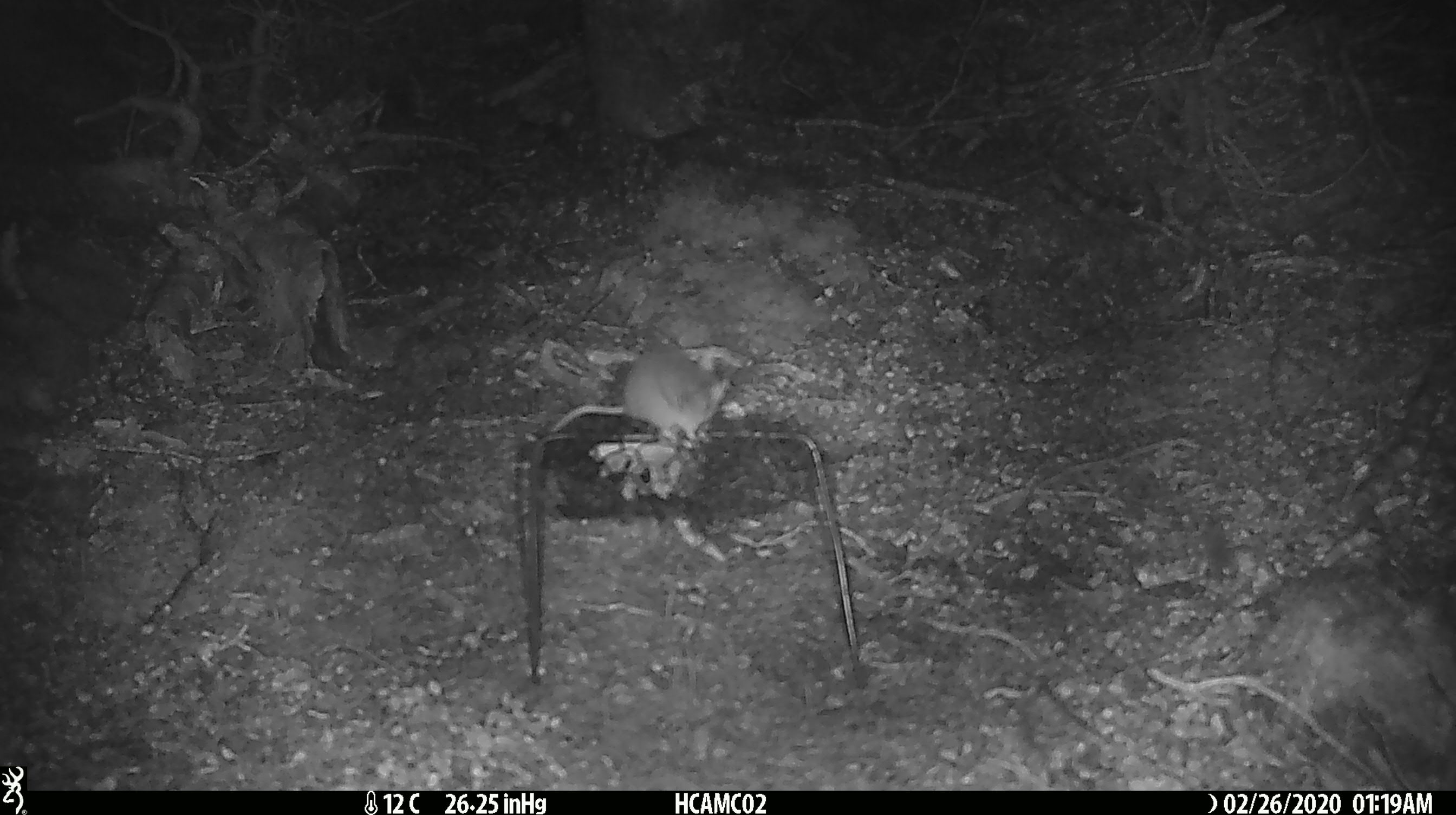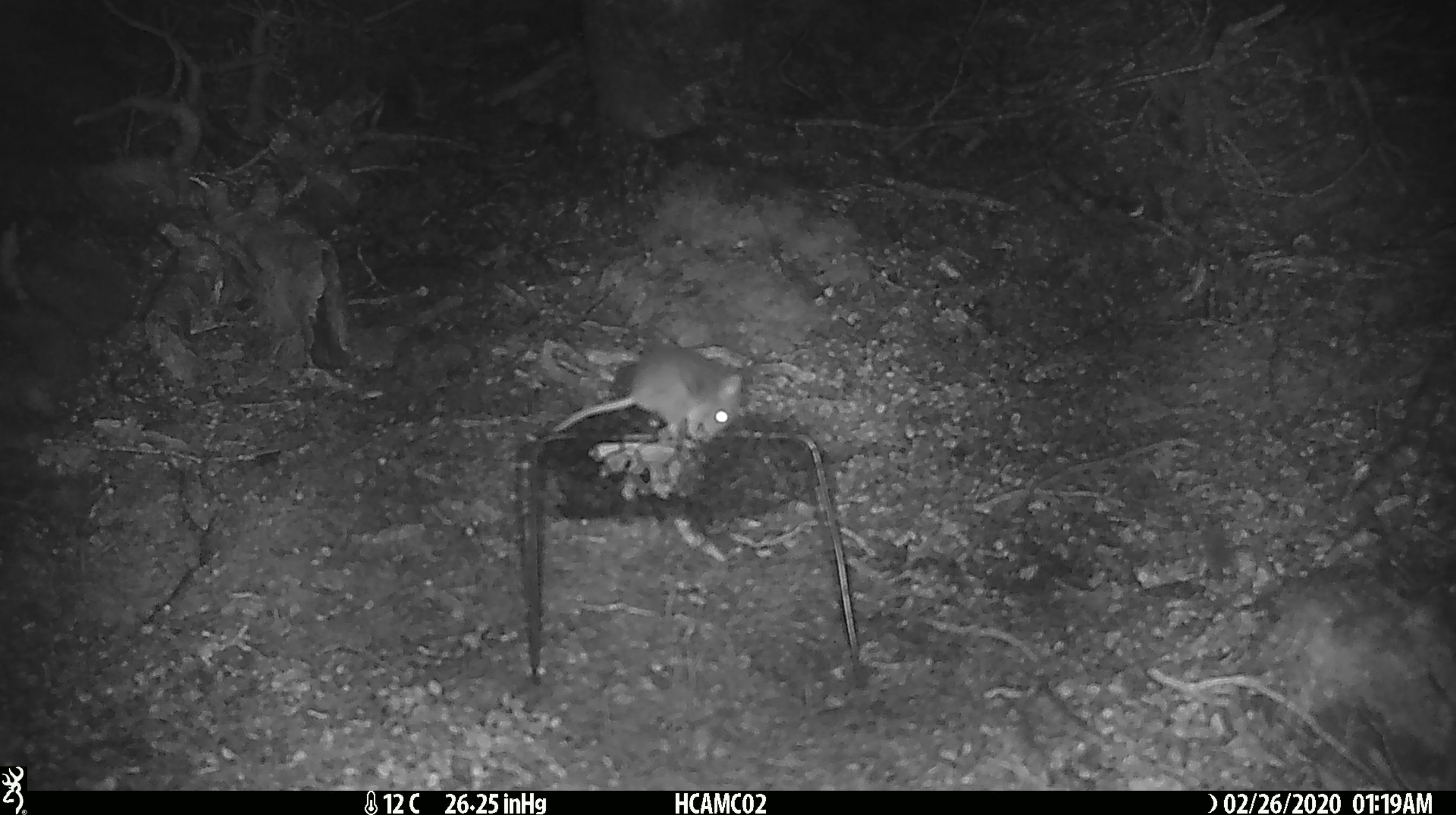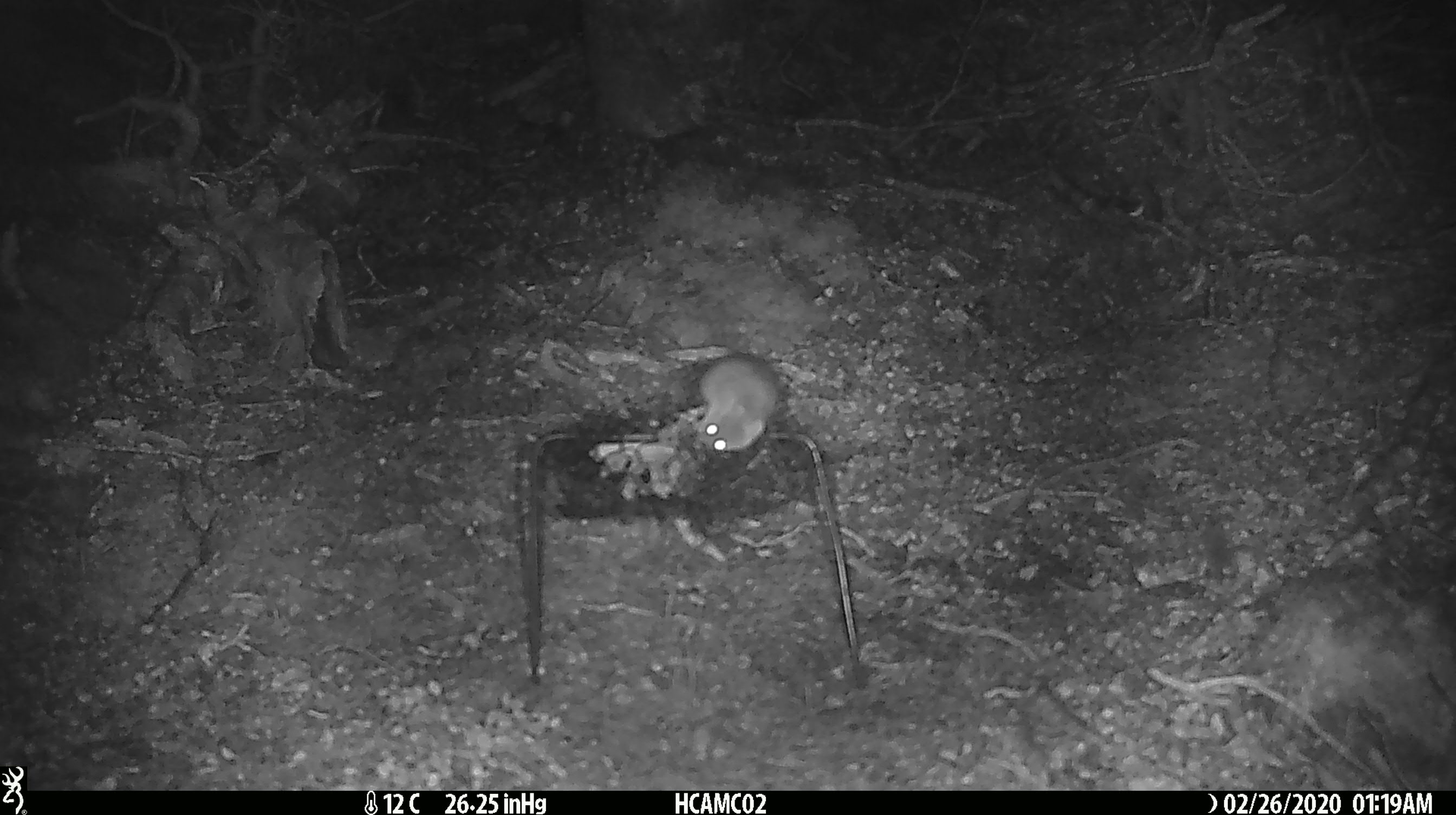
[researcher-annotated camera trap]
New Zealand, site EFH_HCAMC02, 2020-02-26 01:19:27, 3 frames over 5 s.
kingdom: Animalia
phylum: Chordata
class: Mammalia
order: Rodentia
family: Muridae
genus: Mus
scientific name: Mus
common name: mouse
Mouse (Mus).